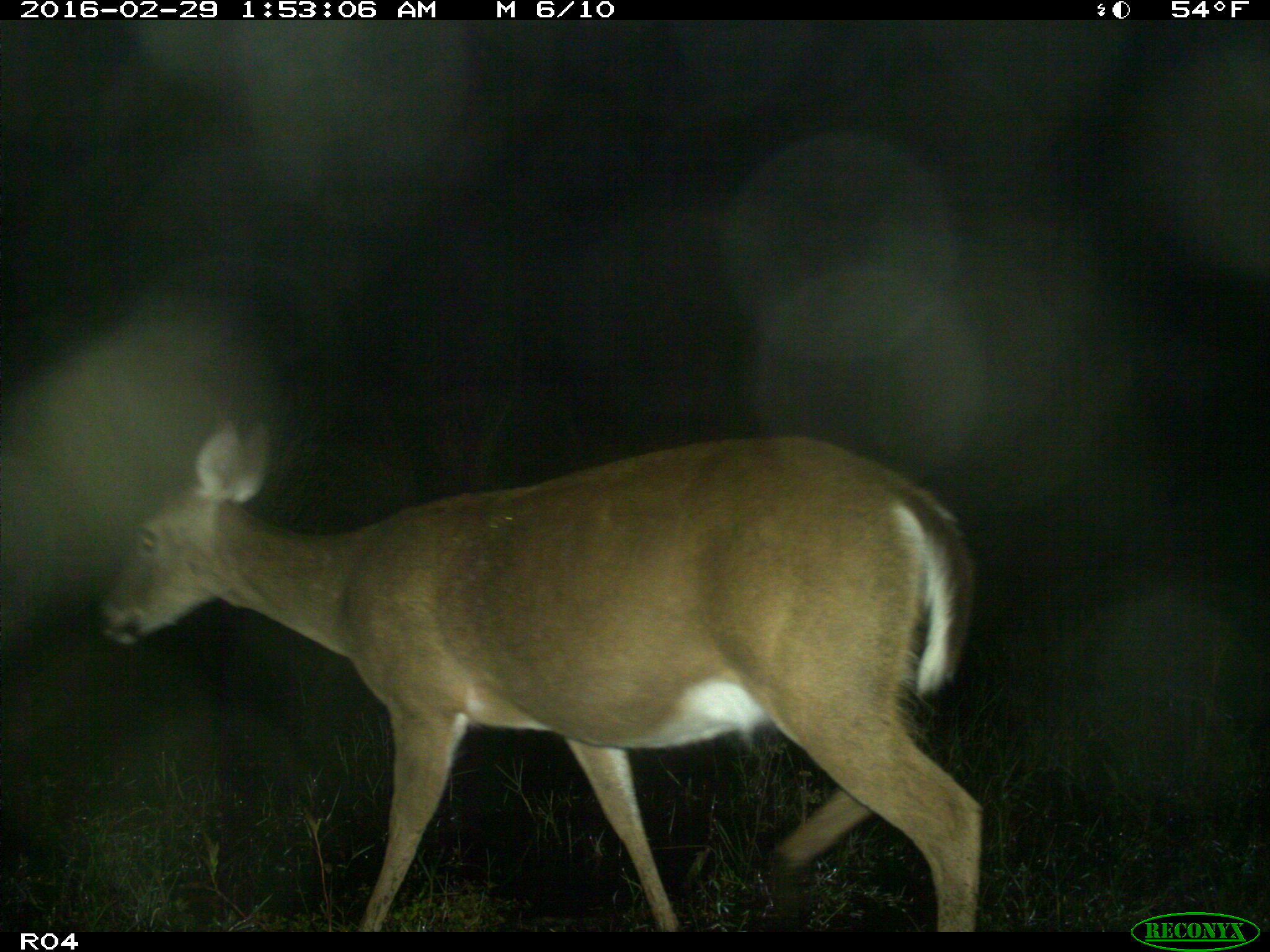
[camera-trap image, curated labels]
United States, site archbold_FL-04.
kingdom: Animalia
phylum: Chordata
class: Mammalia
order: Artiodactyla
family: Cervidae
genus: Odocoileus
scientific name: Odocoileus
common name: deer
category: unidentified deer